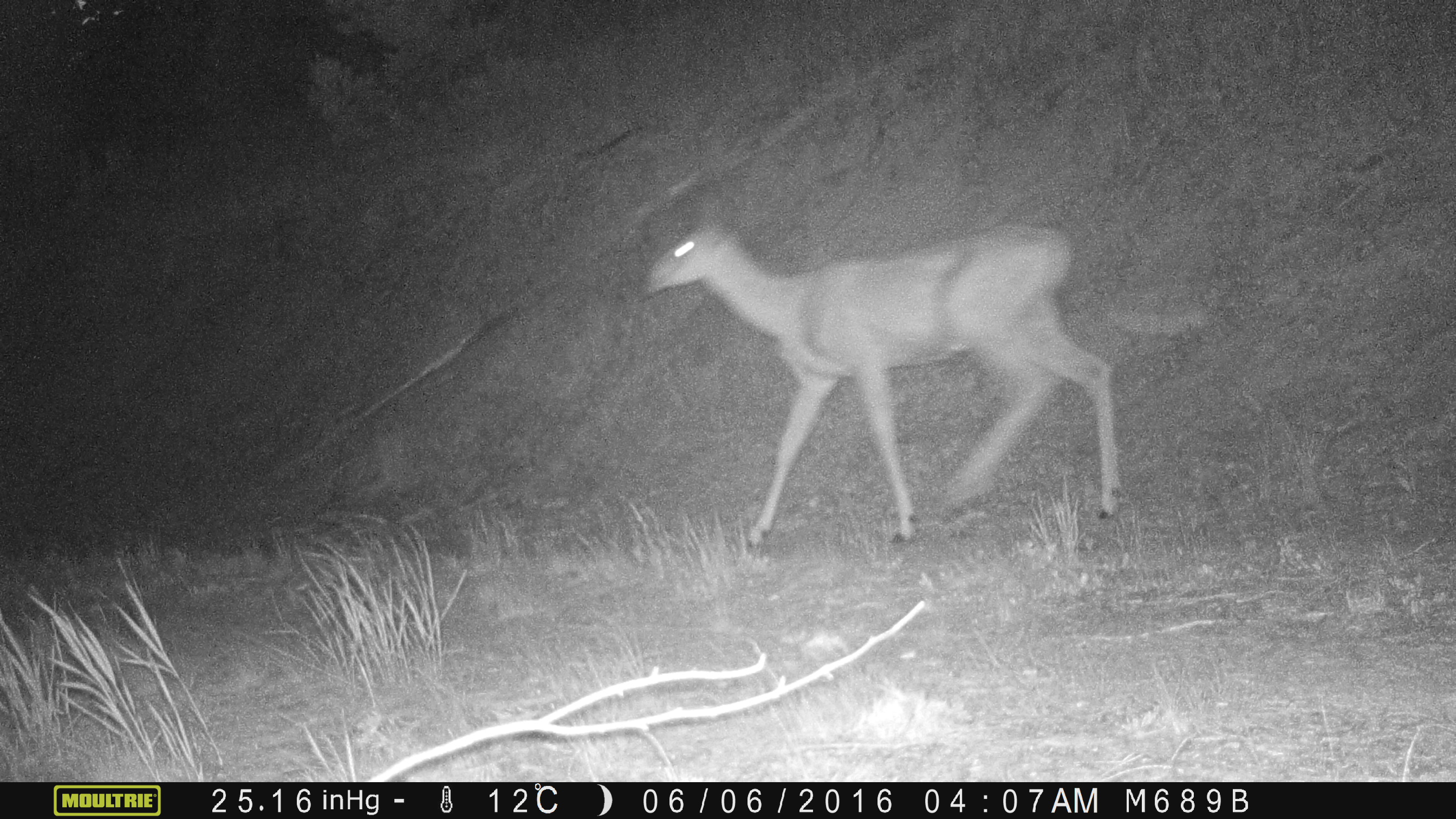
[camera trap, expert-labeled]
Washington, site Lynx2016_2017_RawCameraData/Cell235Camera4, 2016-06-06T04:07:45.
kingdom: Animalia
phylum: Chordata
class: Mammalia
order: Artiodactyla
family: Cervidae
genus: Odocoileus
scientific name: Odocoileus hemionus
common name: mule deer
Odocoileus hemionus (mule deer). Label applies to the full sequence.